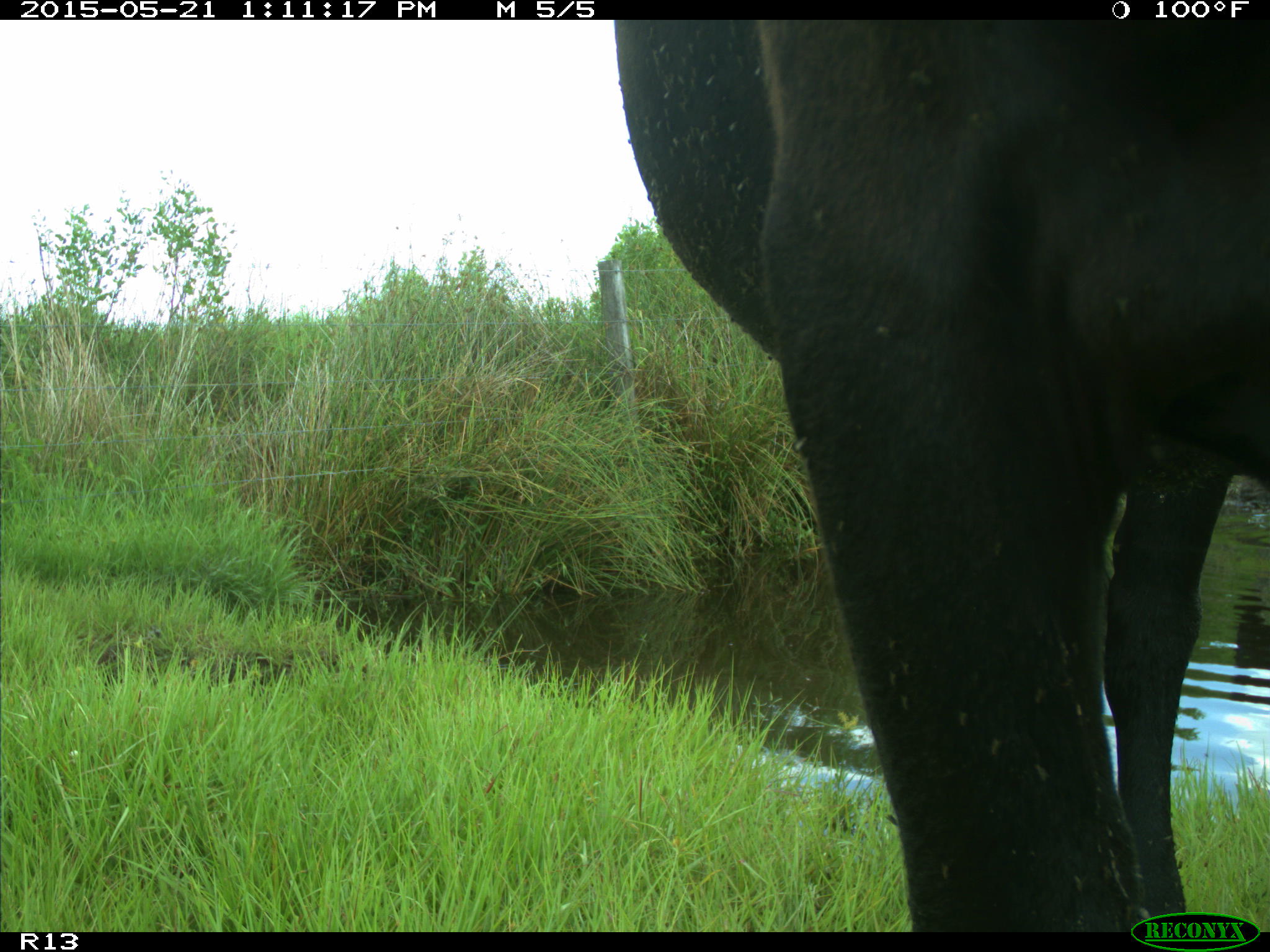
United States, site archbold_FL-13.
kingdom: Animalia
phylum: Chordata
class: Mammalia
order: Artiodactyla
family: Bovidae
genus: Bos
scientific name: Bos taurus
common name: domestic cow